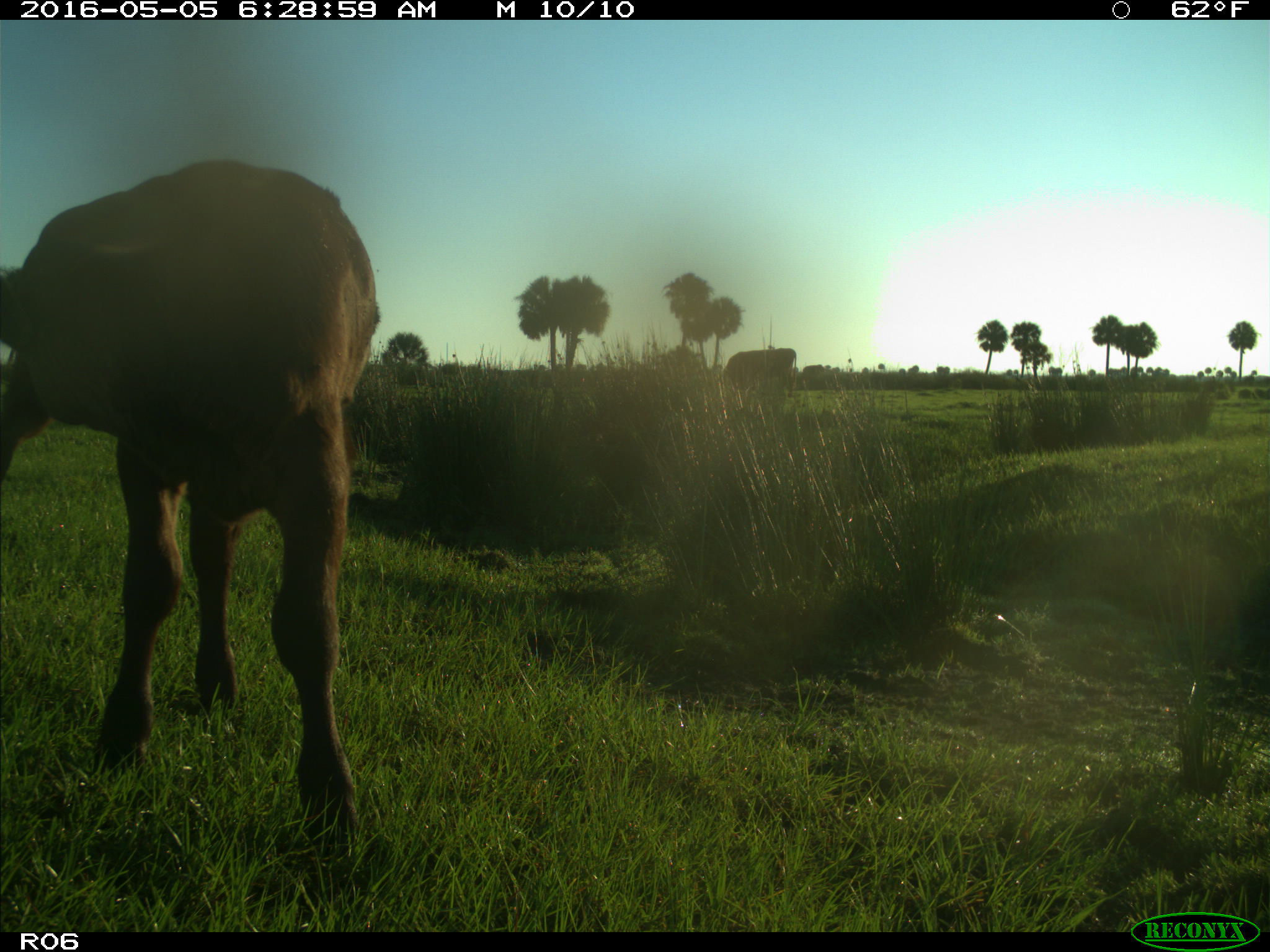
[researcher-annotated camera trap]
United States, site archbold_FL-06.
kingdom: Animalia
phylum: Chordata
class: Mammalia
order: Artiodactyla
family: Bovidae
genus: Bos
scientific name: Bos taurus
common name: domestic cow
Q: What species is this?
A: Bos taurus (domestic cow).